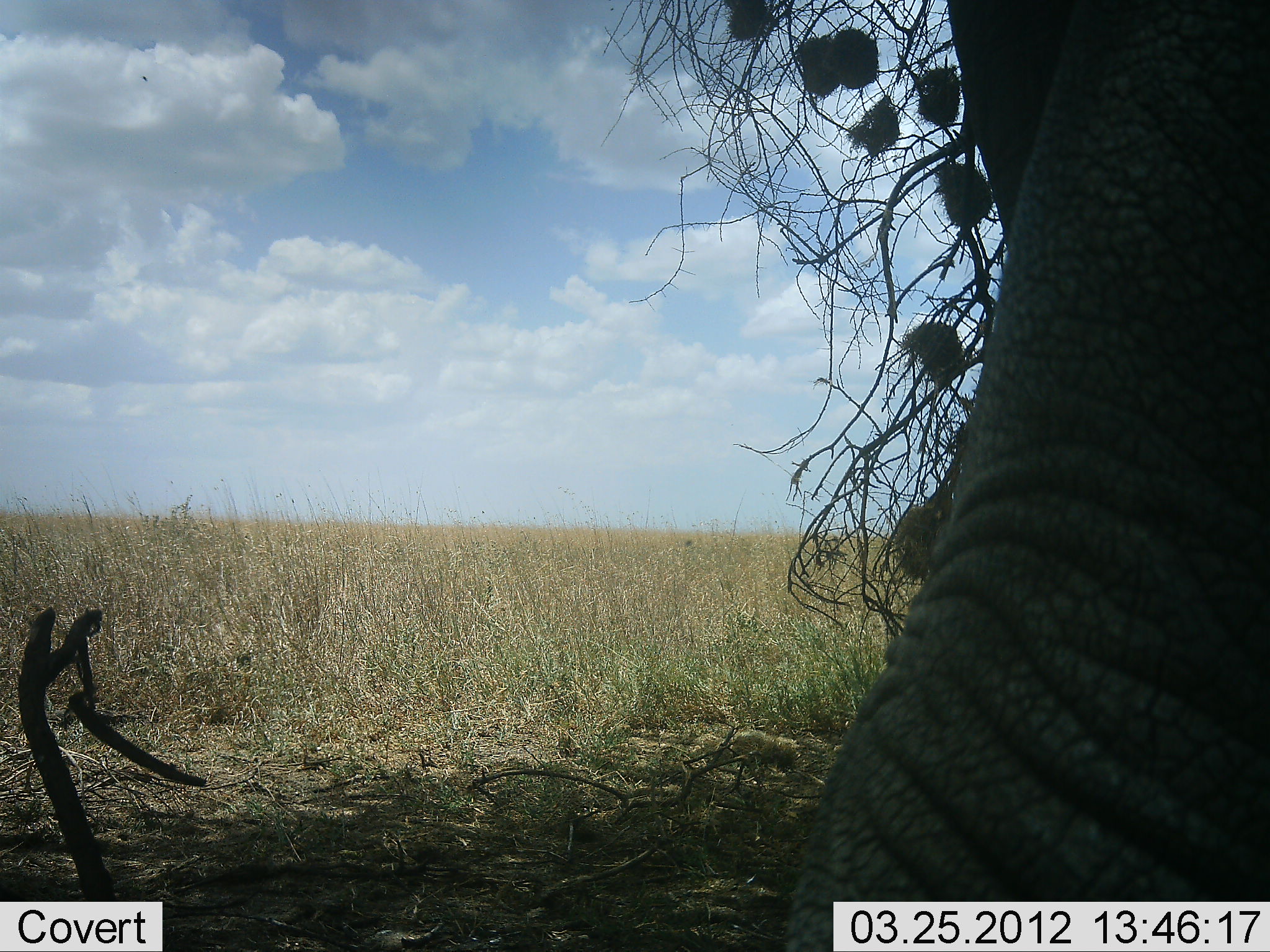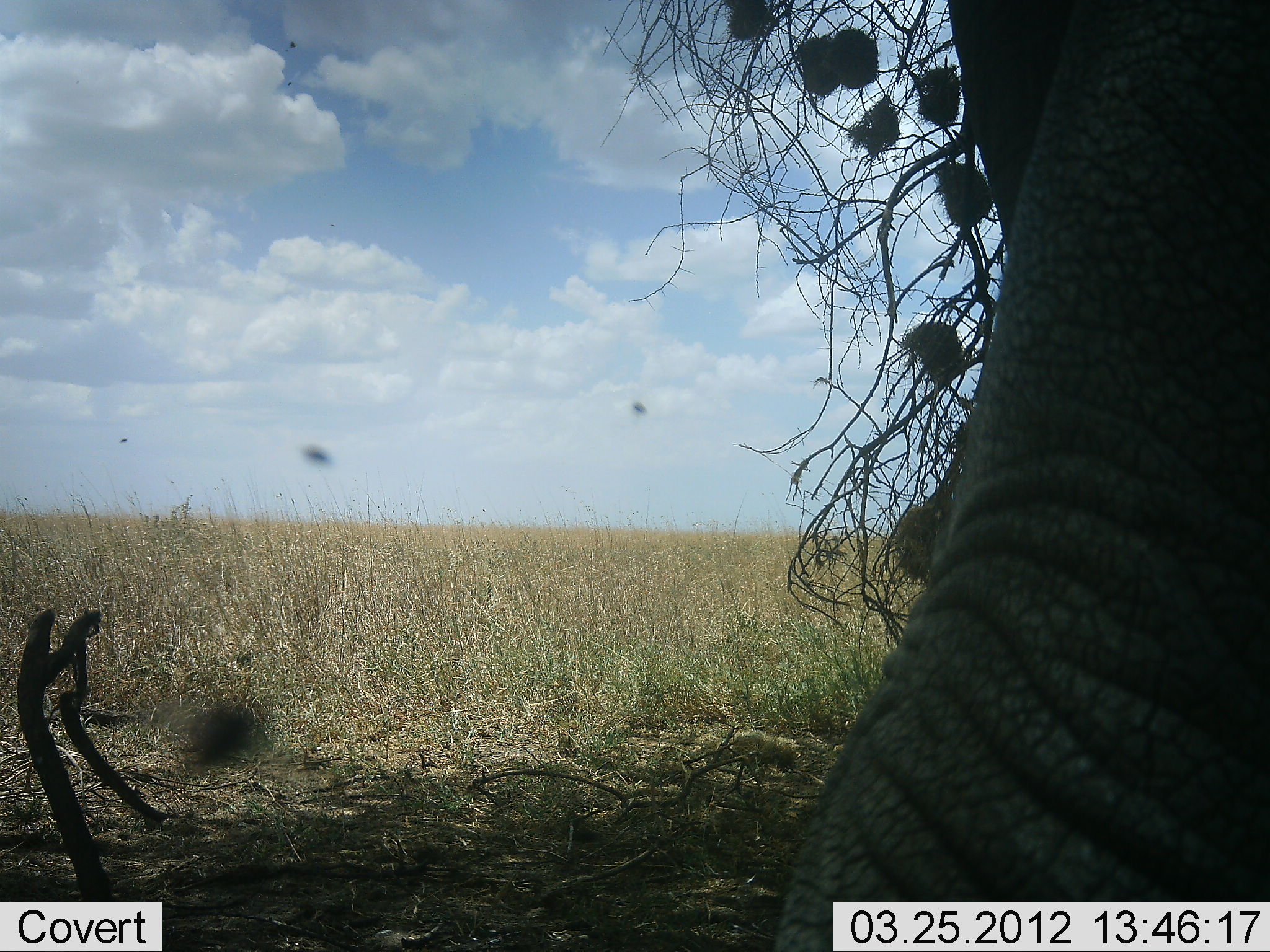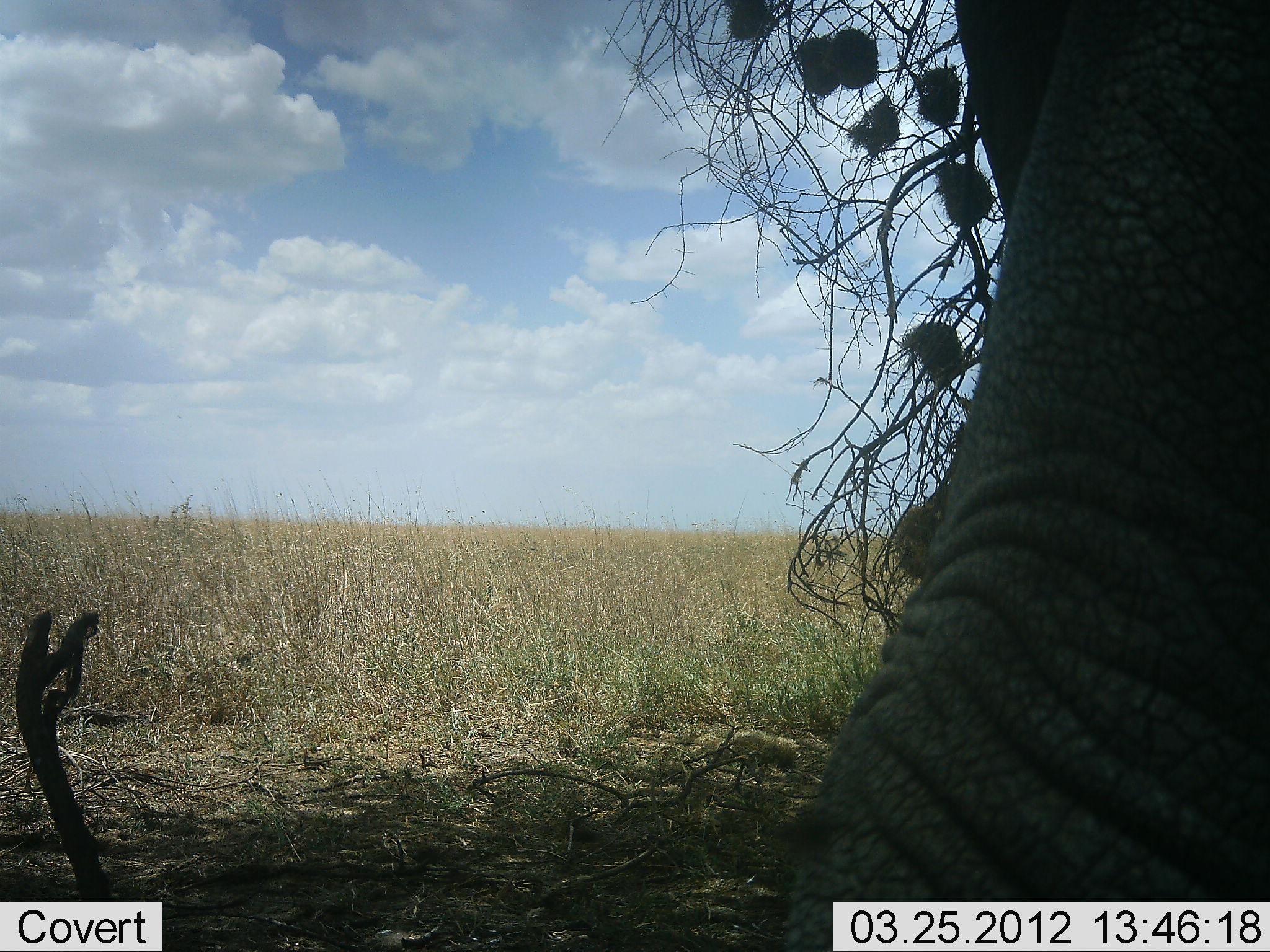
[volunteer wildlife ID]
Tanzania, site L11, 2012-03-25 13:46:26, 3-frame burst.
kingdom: Animalia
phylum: Chordata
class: Mammalia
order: Proboscidea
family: Elephantidae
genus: Loxodonta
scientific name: Loxodonta africana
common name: african bush elephant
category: elephant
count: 1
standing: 88%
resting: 4%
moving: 0%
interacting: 8%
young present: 0%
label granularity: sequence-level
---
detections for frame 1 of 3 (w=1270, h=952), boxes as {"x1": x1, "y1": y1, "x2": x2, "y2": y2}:
animal: {"x1": 786, "y1": 0, "x2": 1270, "y2": 952}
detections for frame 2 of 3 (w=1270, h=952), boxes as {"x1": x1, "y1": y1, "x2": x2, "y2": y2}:
animal: {"x1": 771, "y1": 2, "x2": 1269, "y2": 950}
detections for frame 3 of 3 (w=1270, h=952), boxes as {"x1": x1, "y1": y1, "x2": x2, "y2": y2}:
animal: {"x1": 791, "y1": 2, "x2": 1269, "y2": 952}